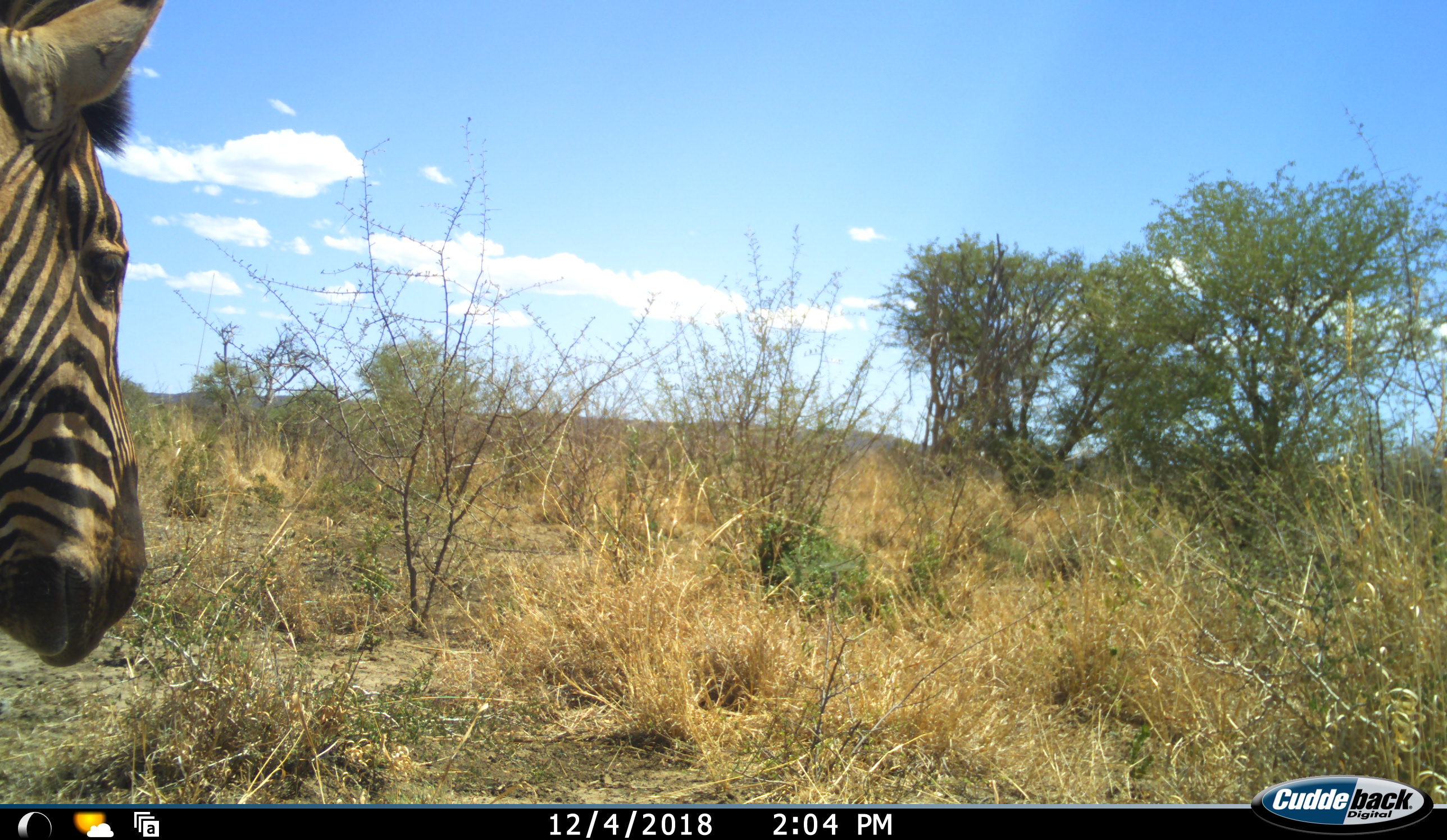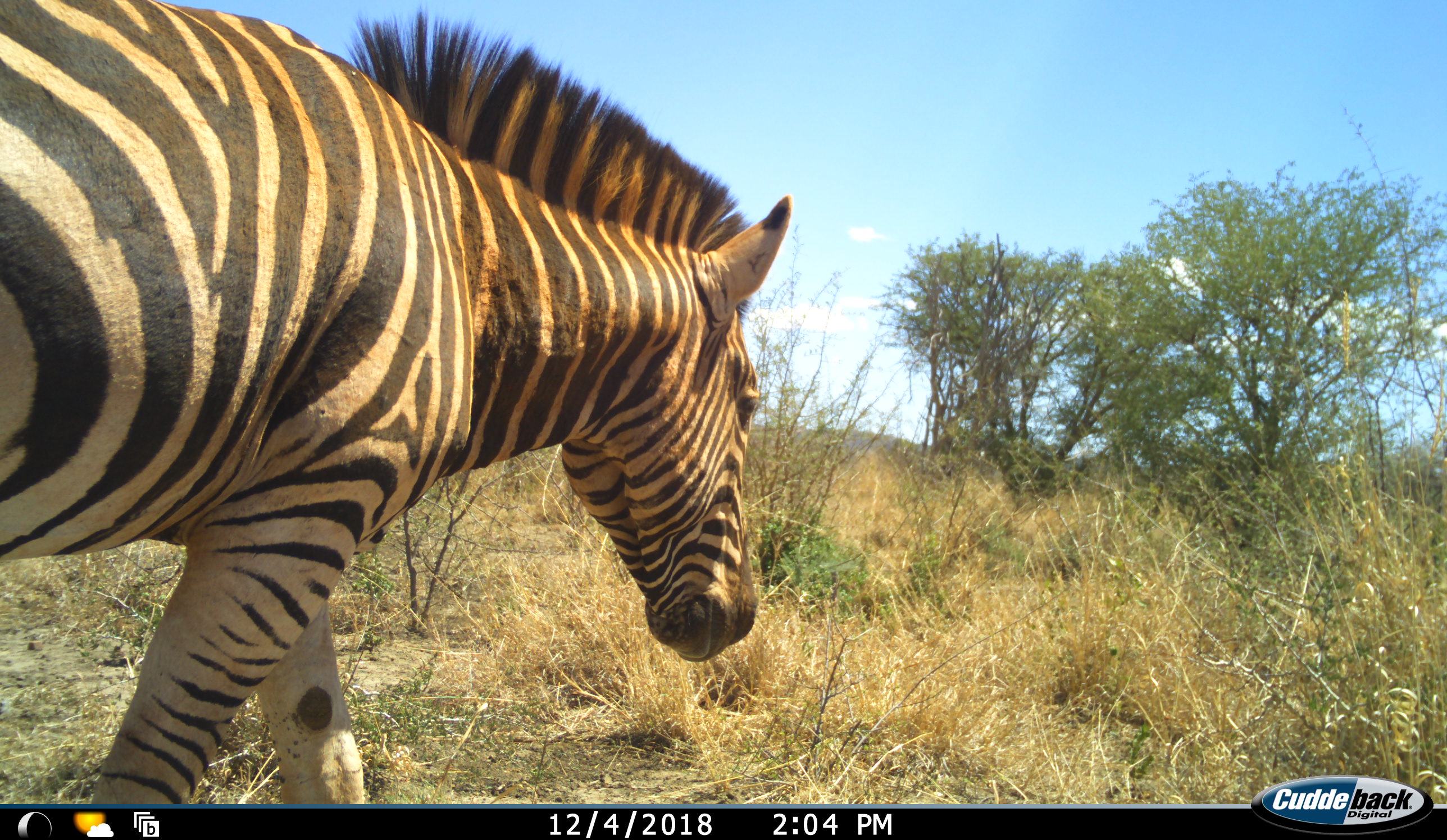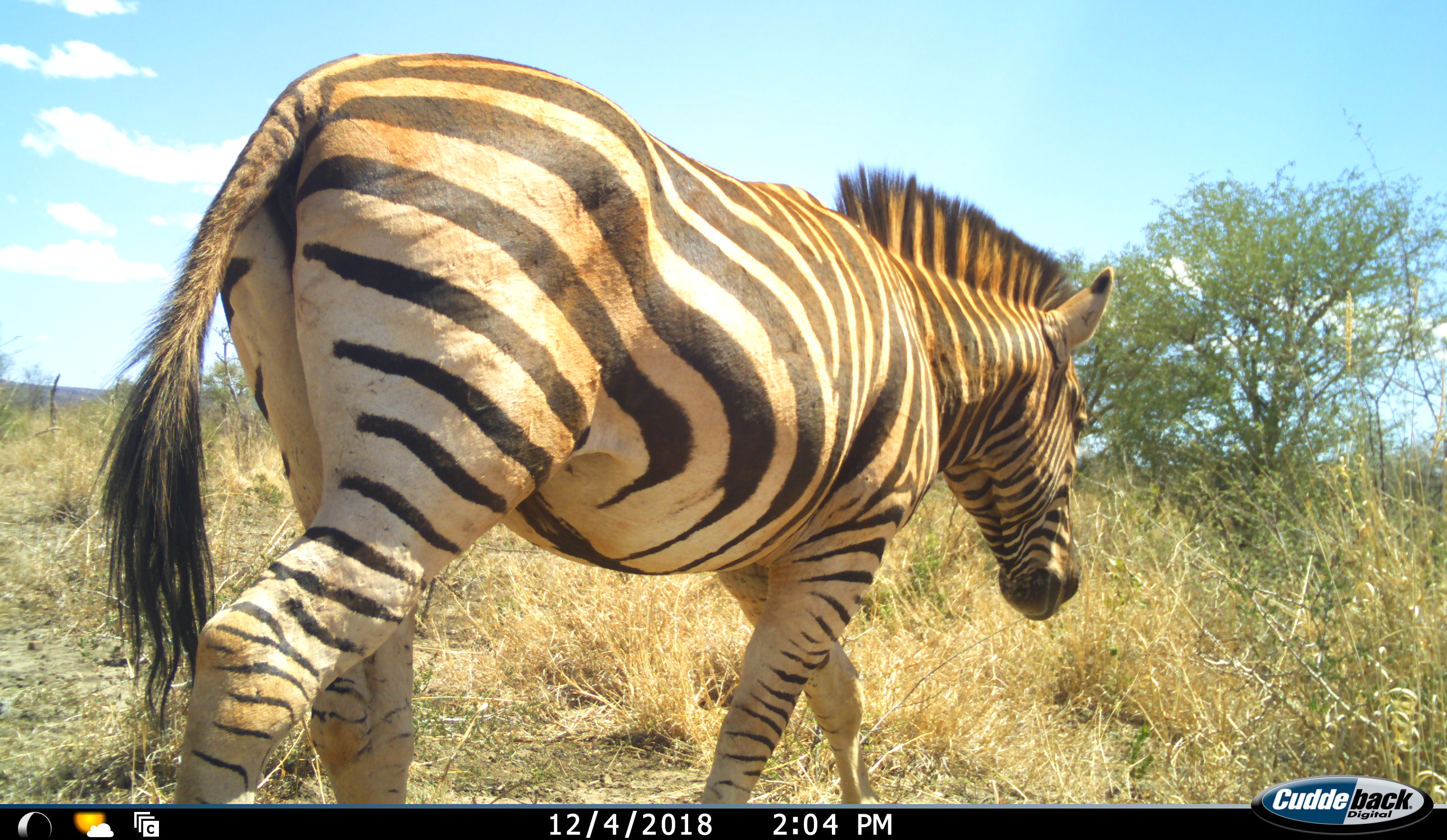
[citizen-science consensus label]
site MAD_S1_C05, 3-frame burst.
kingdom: Animalia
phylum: Chordata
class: Mammalia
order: Perissodactyla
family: Equidae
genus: Equus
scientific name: Equus quagga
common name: plains zebra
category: zebraplains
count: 1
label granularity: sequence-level